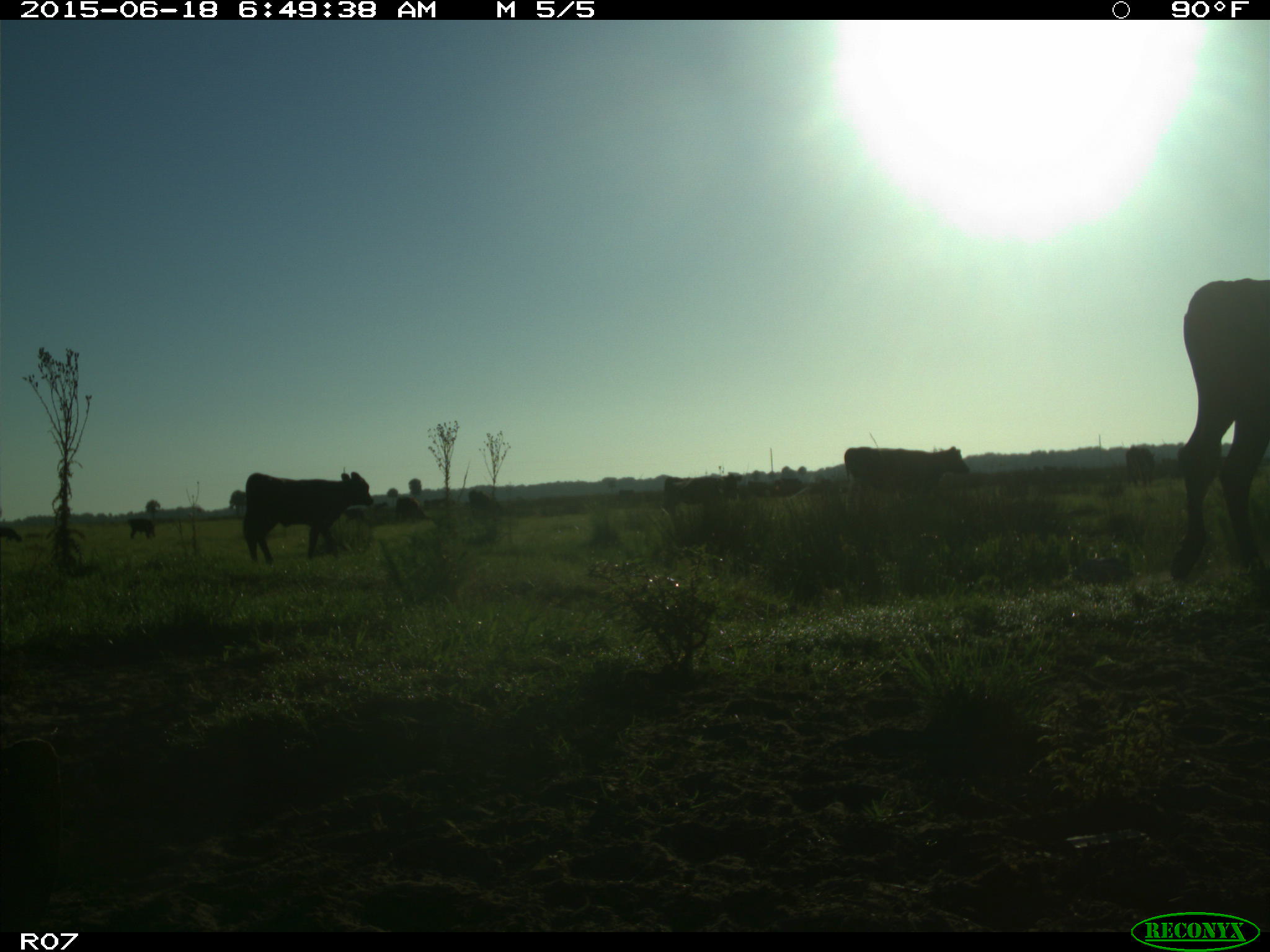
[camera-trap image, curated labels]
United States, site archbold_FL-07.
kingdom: Animalia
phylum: Chordata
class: Mammalia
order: Artiodactyla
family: Bovidae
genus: Bos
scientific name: Bos taurus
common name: domestic cow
Bos taurus (domestic cow).